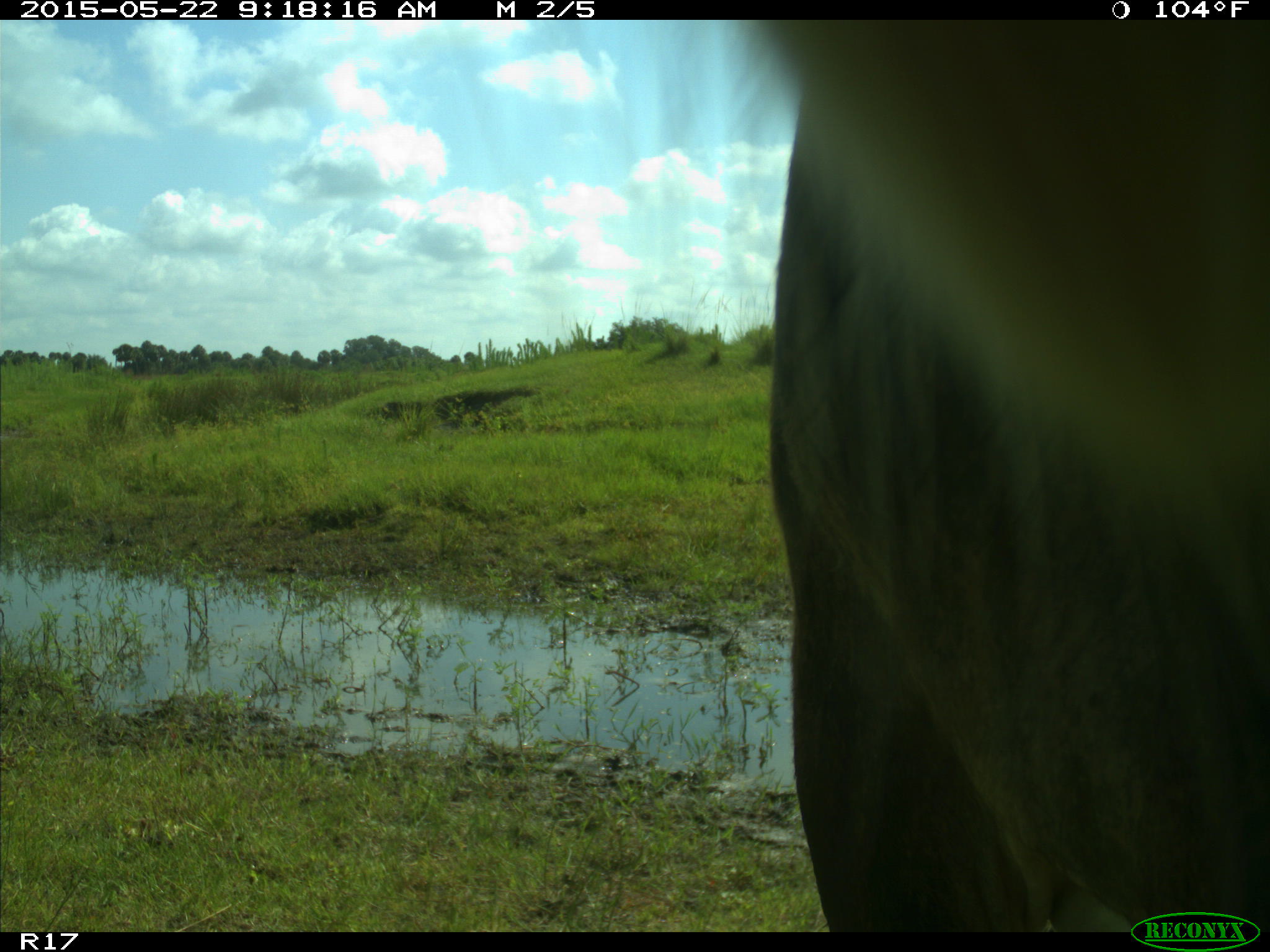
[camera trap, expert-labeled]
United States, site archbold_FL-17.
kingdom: Animalia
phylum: Chordata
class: Mammalia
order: Artiodactyla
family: Bovidae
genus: Bos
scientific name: Bos taurus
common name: domestic cow